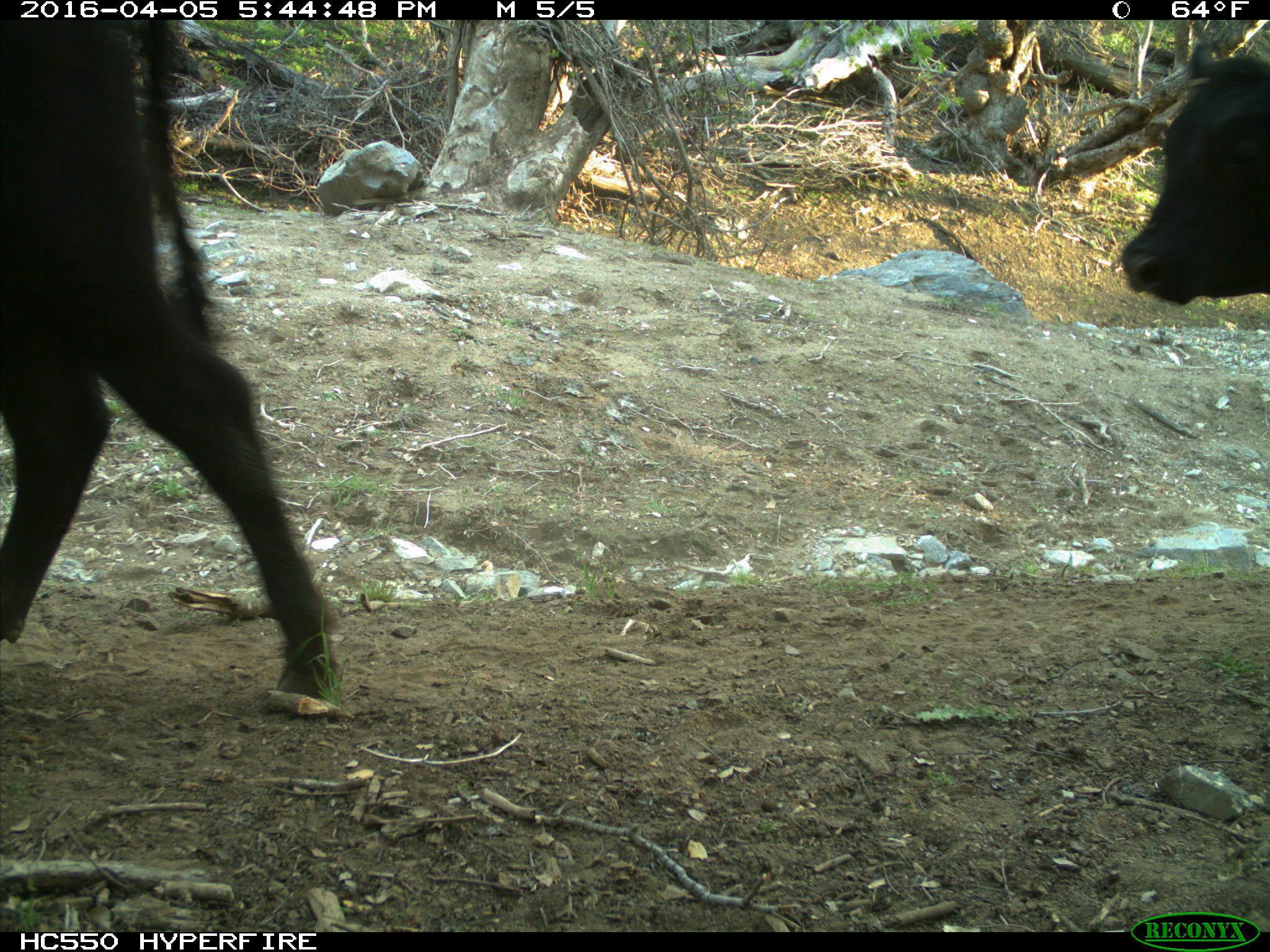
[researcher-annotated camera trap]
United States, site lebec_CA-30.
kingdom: Animalia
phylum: Chordata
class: Mammalia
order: Artiodactyla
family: Bovidae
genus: Bos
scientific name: Bos taurus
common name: domestic cow